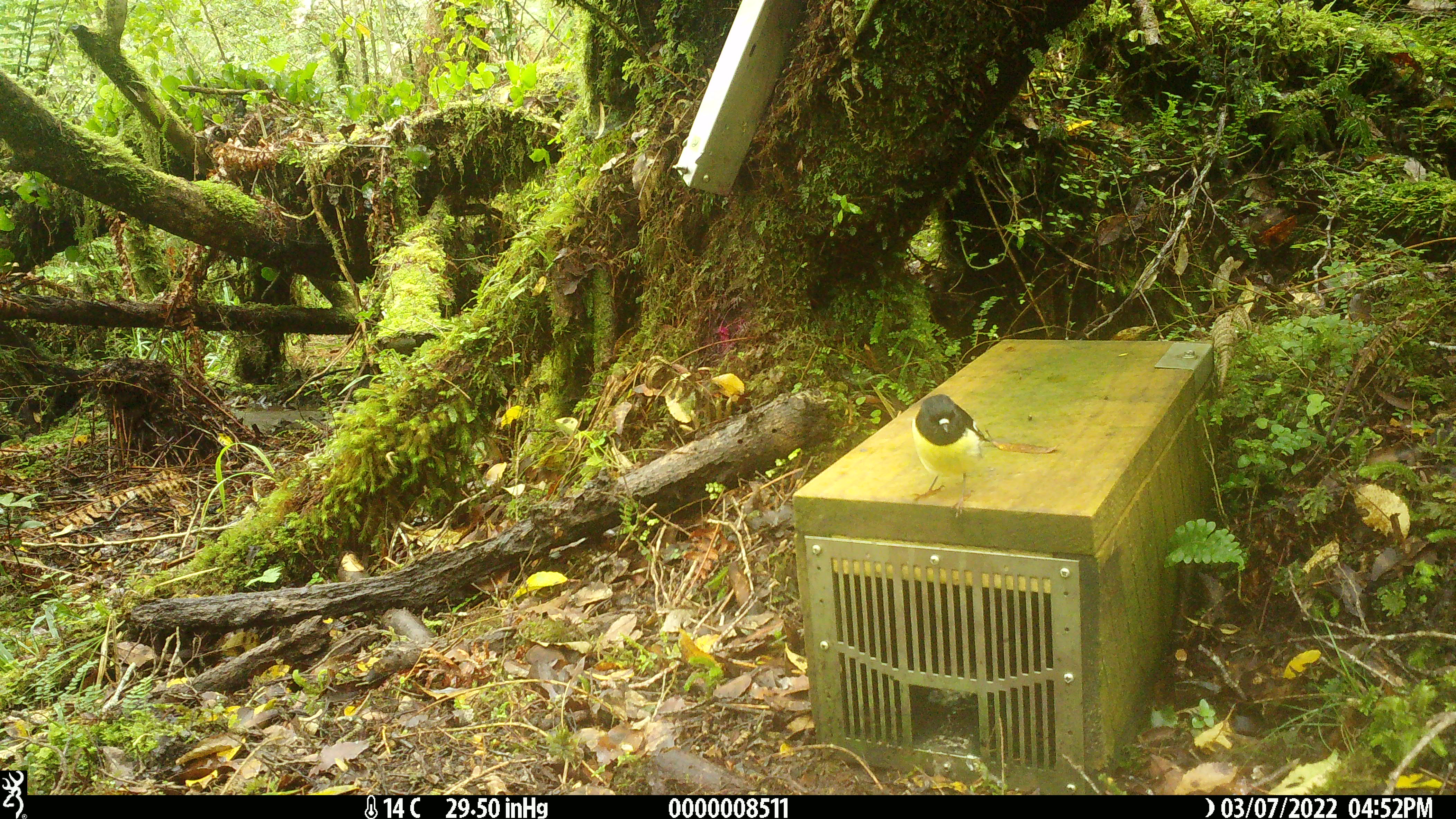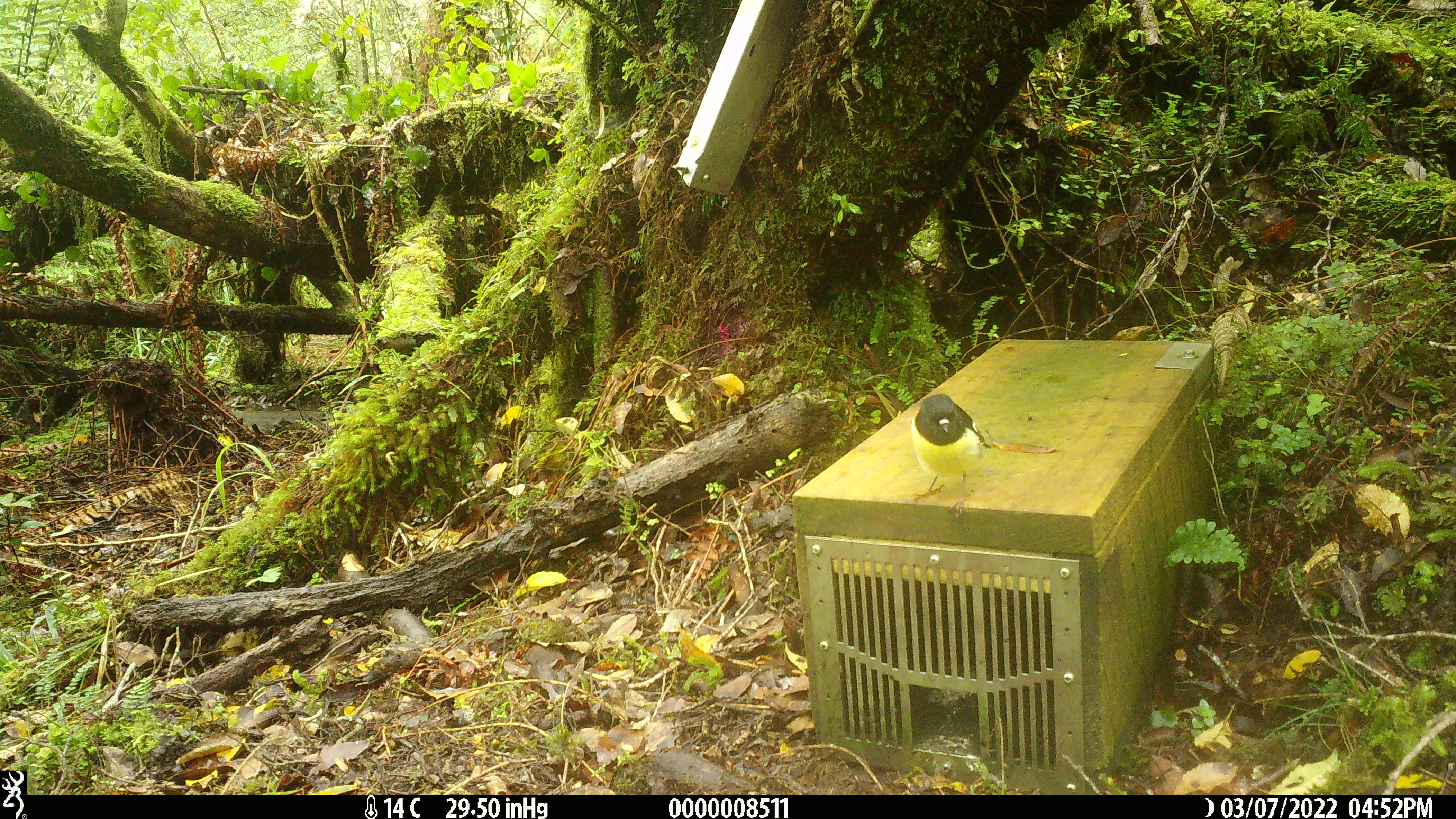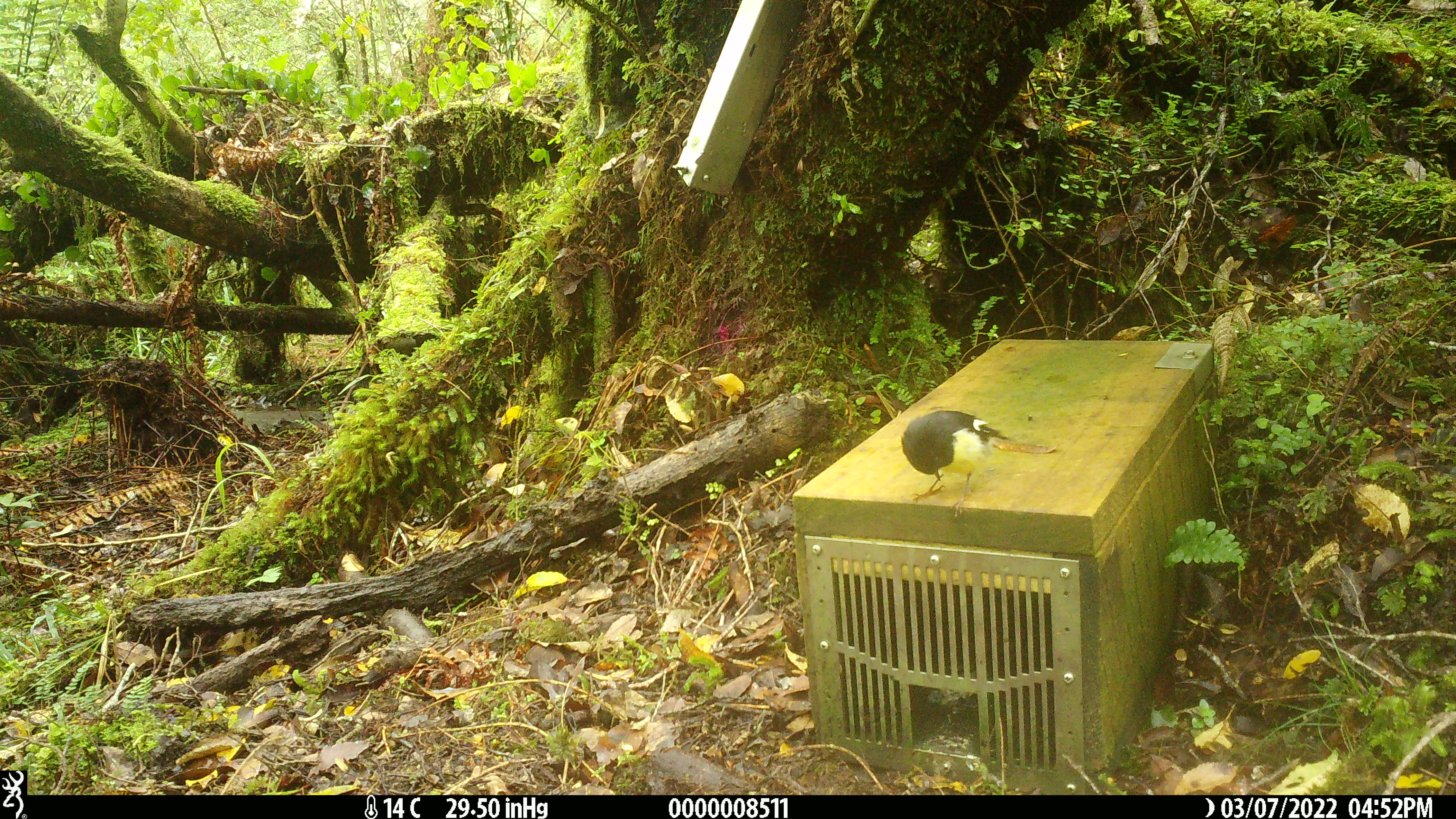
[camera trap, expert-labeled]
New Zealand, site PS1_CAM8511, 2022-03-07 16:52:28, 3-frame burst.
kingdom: Animalia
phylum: Chordata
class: Aves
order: Passeriformes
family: Petroicidae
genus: Petroica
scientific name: Petroica macrocephala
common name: tomtit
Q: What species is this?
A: Tomtit (Petroica macrocephala).